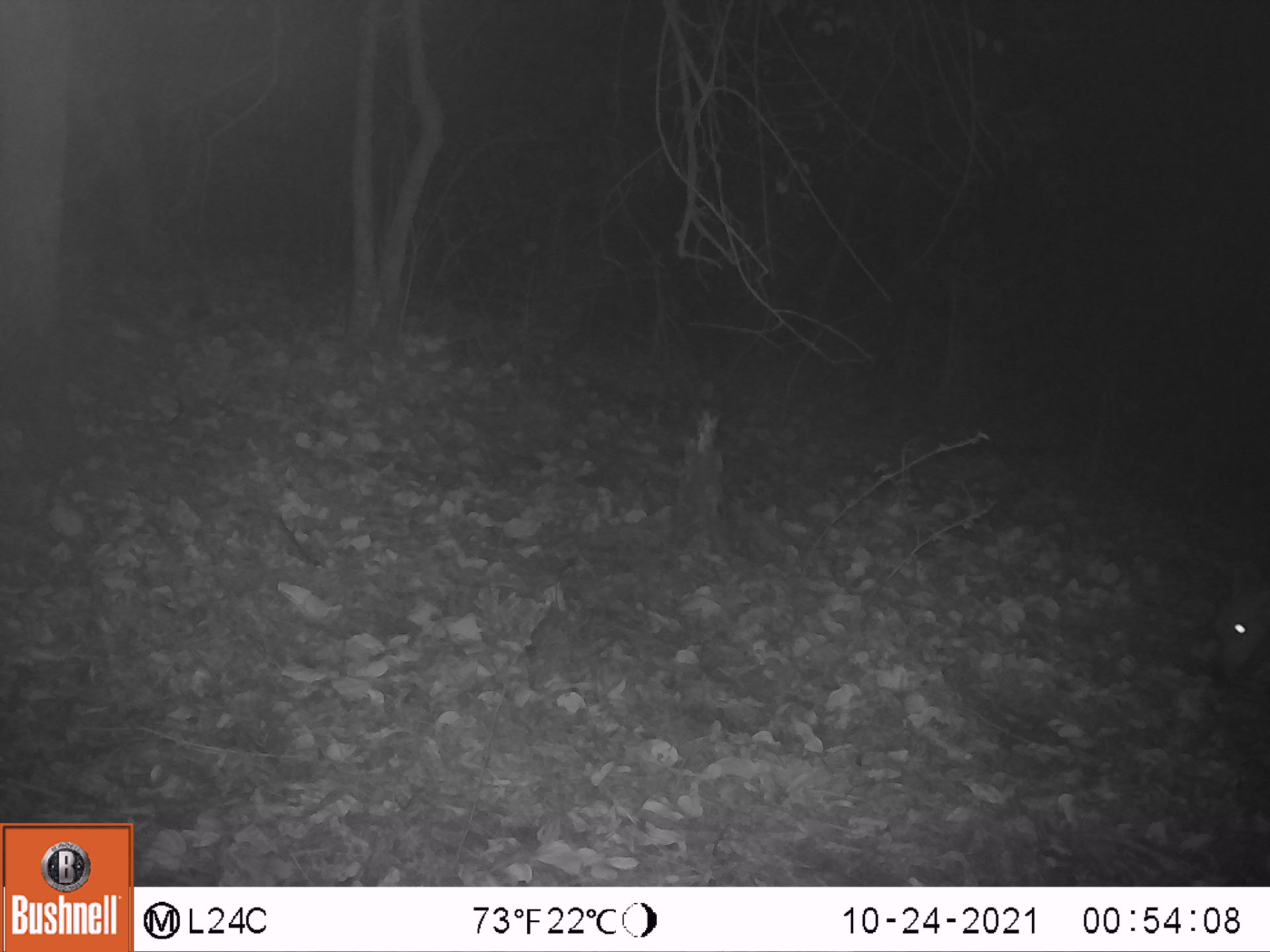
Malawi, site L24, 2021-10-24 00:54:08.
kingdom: Animalia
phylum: Chordata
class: Mammalia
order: Artiodactyla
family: Bovidae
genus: Tragelaphus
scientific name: Tragelaphus sylvaticus sylvaticus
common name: cape bushbuck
Cape bushbuck (Tragelaphus sylvaticus sylvaticus), count 1.